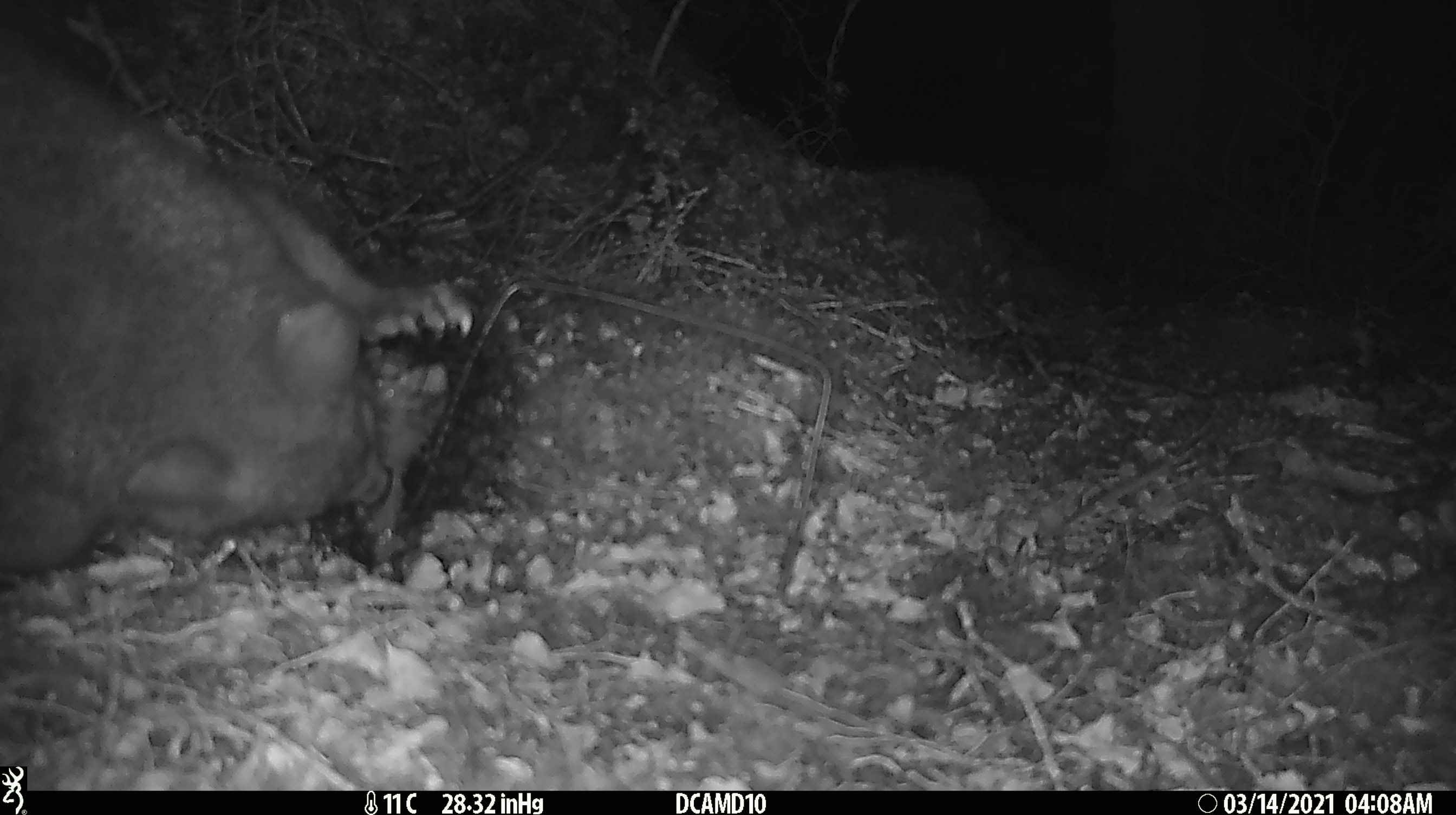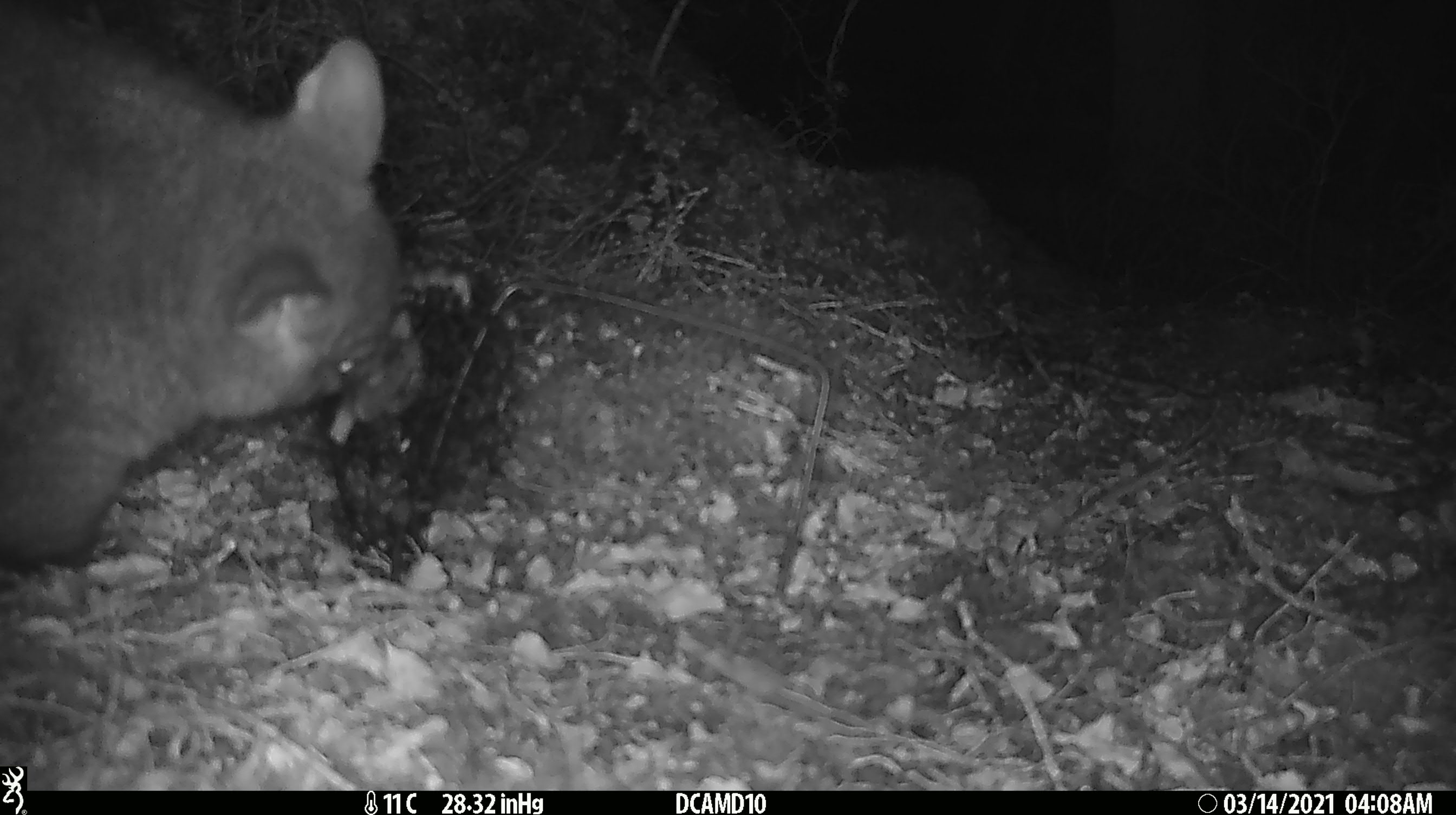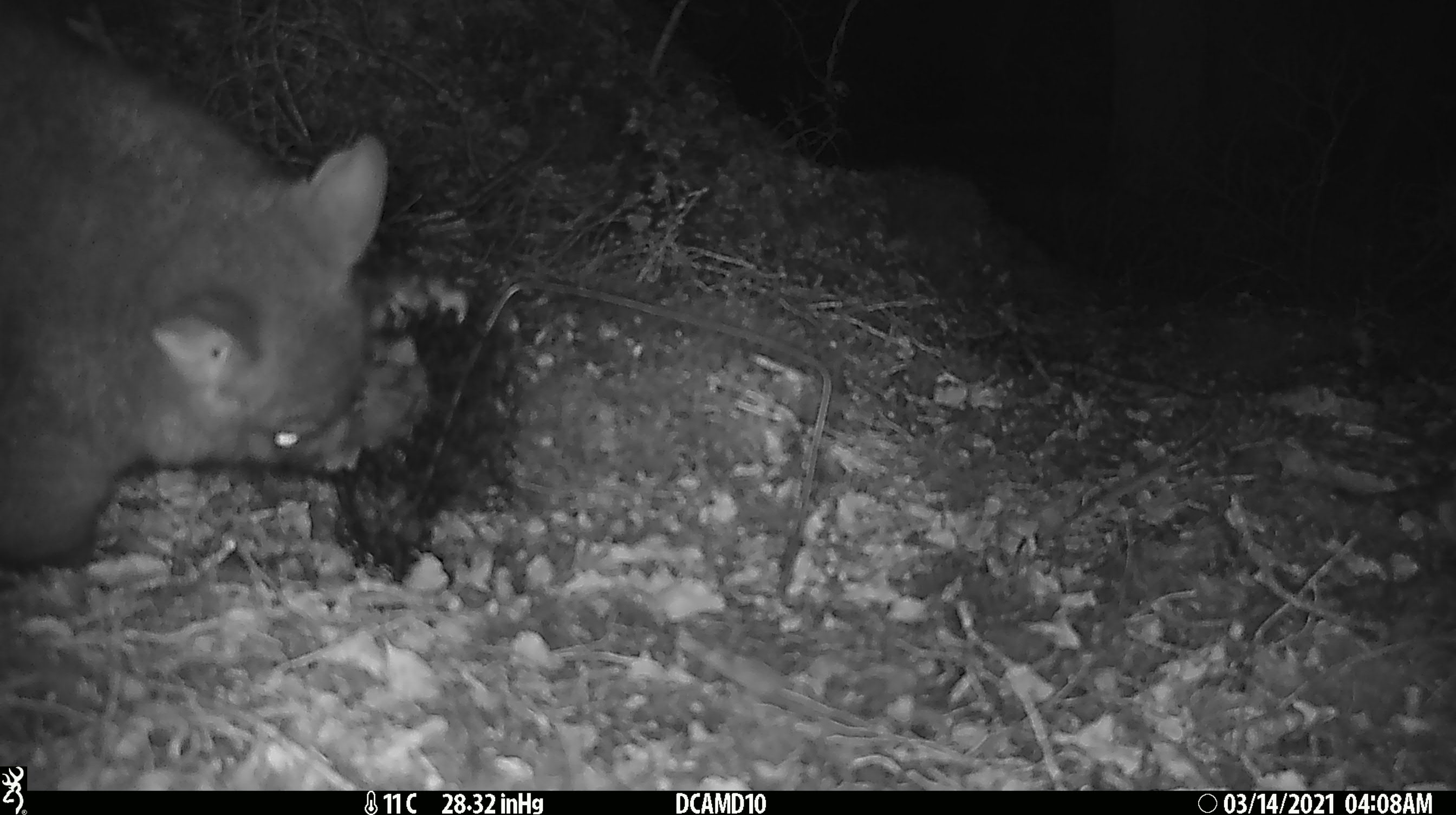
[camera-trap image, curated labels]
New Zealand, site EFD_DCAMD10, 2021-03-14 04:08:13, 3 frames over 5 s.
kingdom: Animalia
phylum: Chordata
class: Mammalia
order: Diprotodontia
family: Phalangeridae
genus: Trichosurus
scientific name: Trichosurus vulpecula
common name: common brushtail possum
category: possum